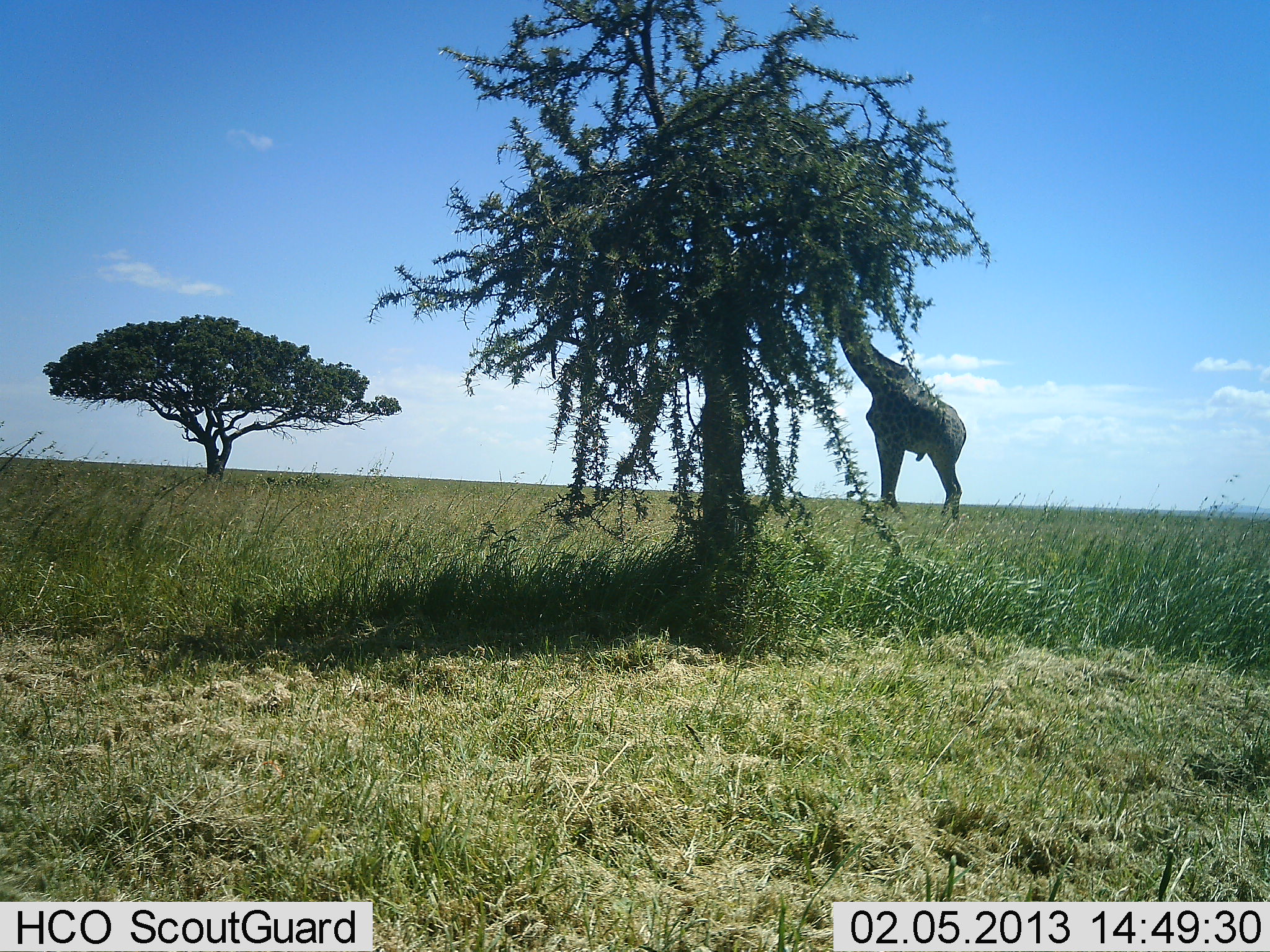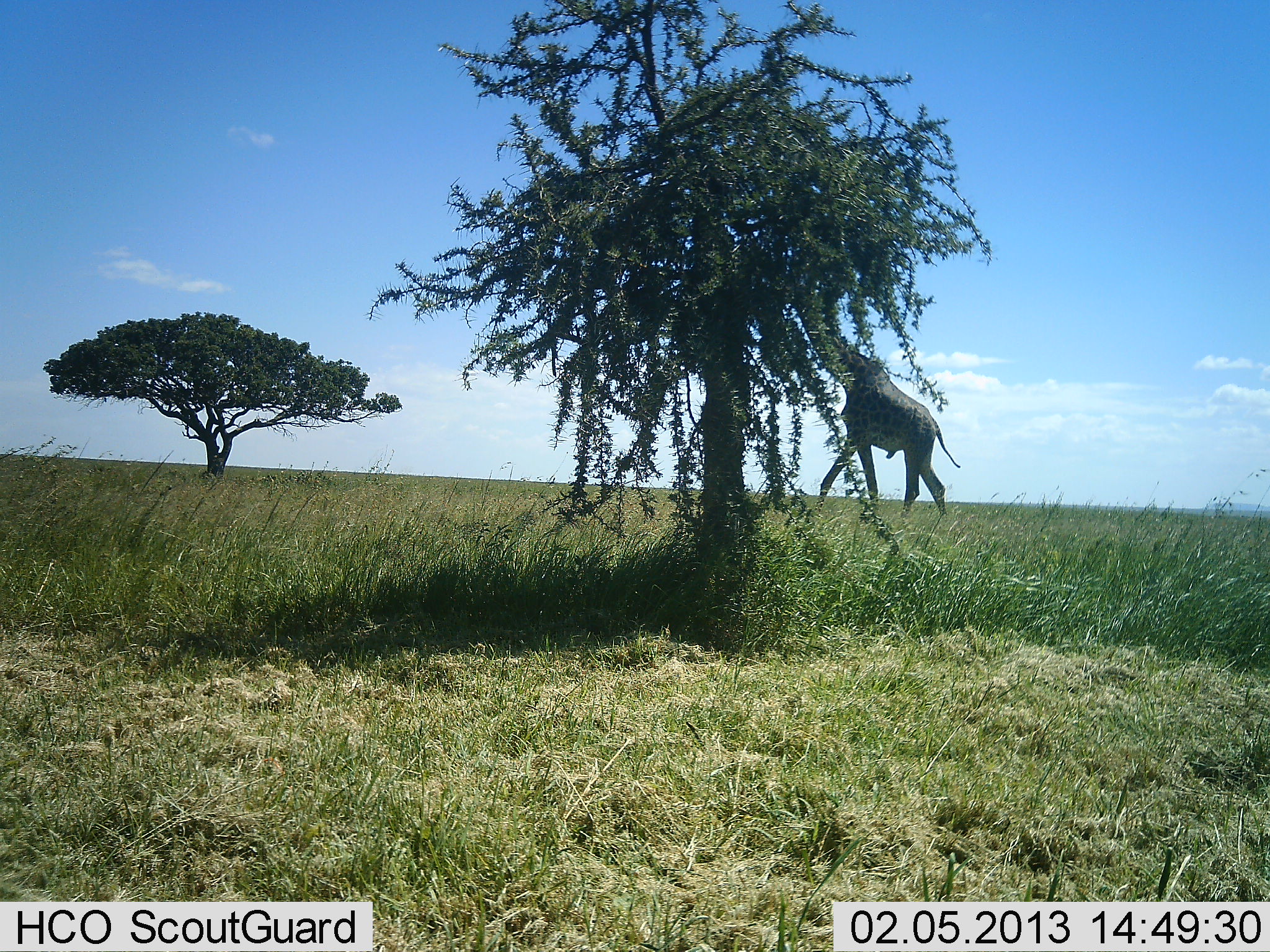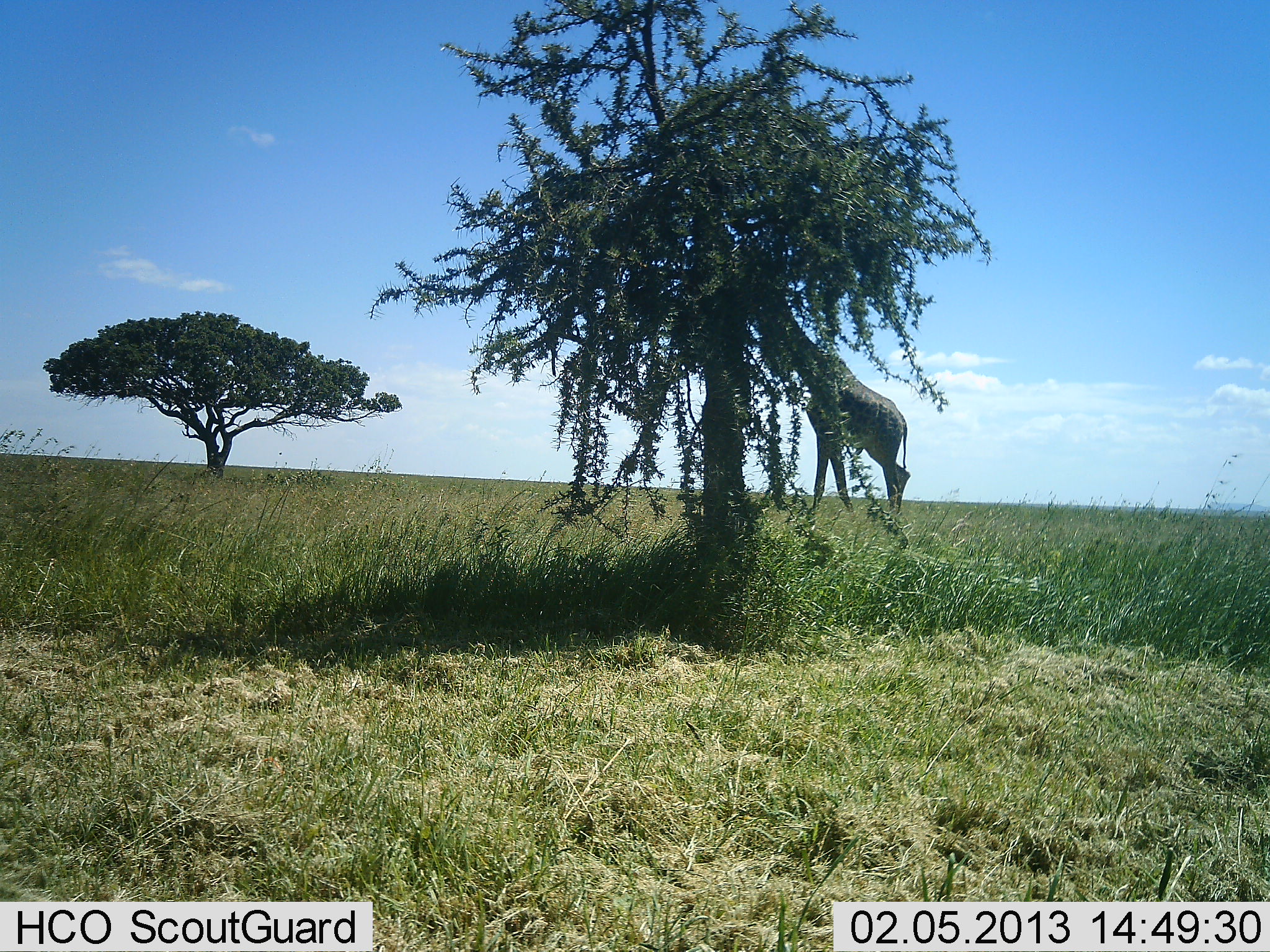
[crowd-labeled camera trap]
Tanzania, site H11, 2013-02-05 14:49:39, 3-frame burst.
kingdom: Animalia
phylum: Chordata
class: Mammalia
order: Artiodactyla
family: Giraffidae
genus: Giraffa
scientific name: Giraffa camelopardalis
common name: giraffe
Giraffe (Giraffa camelopardalis), count 1. Behavior (volunteer vote fractions): standing 6%, resting 0%, moving 86%, interacting 0%. Young present (vote fraction): 0%. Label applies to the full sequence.